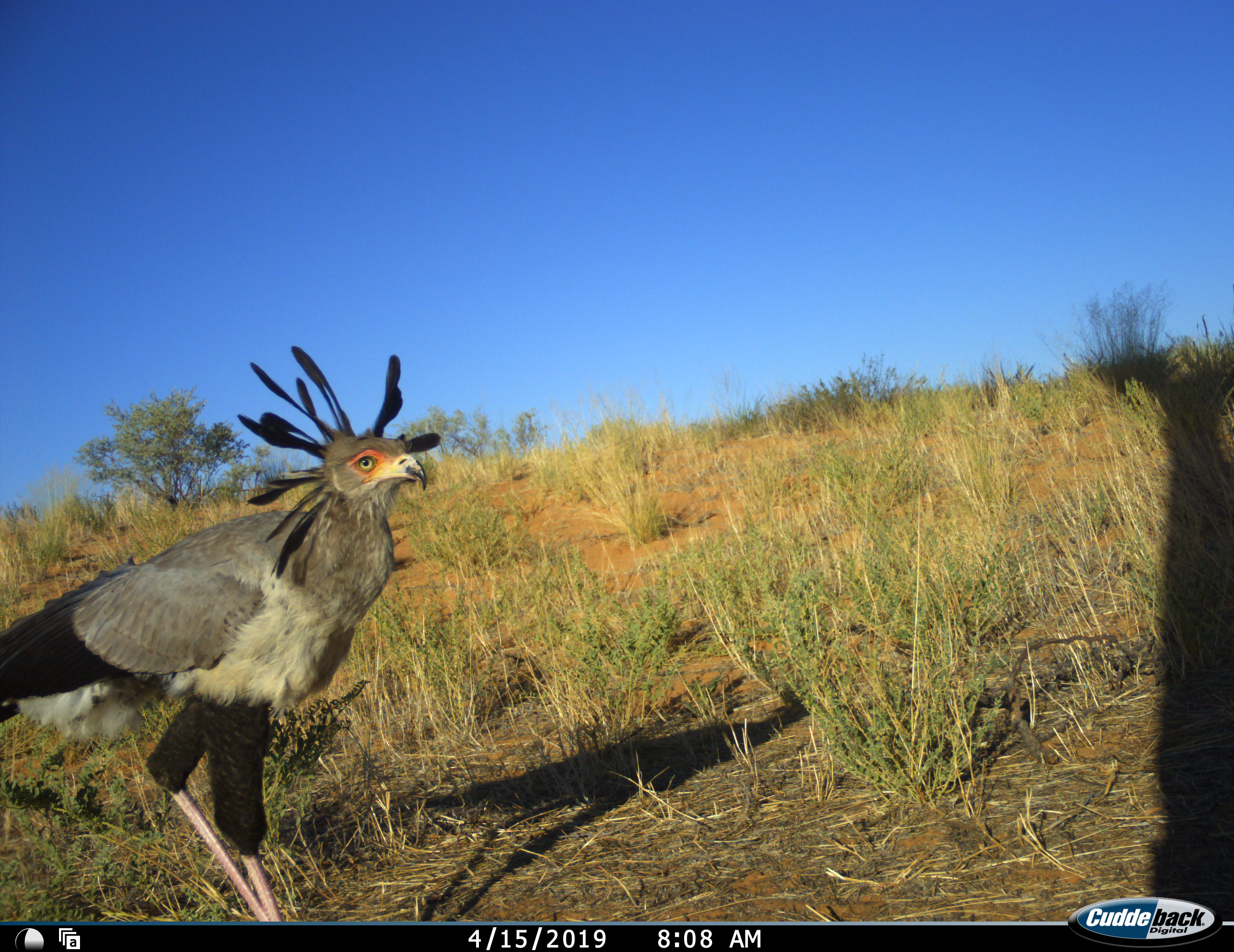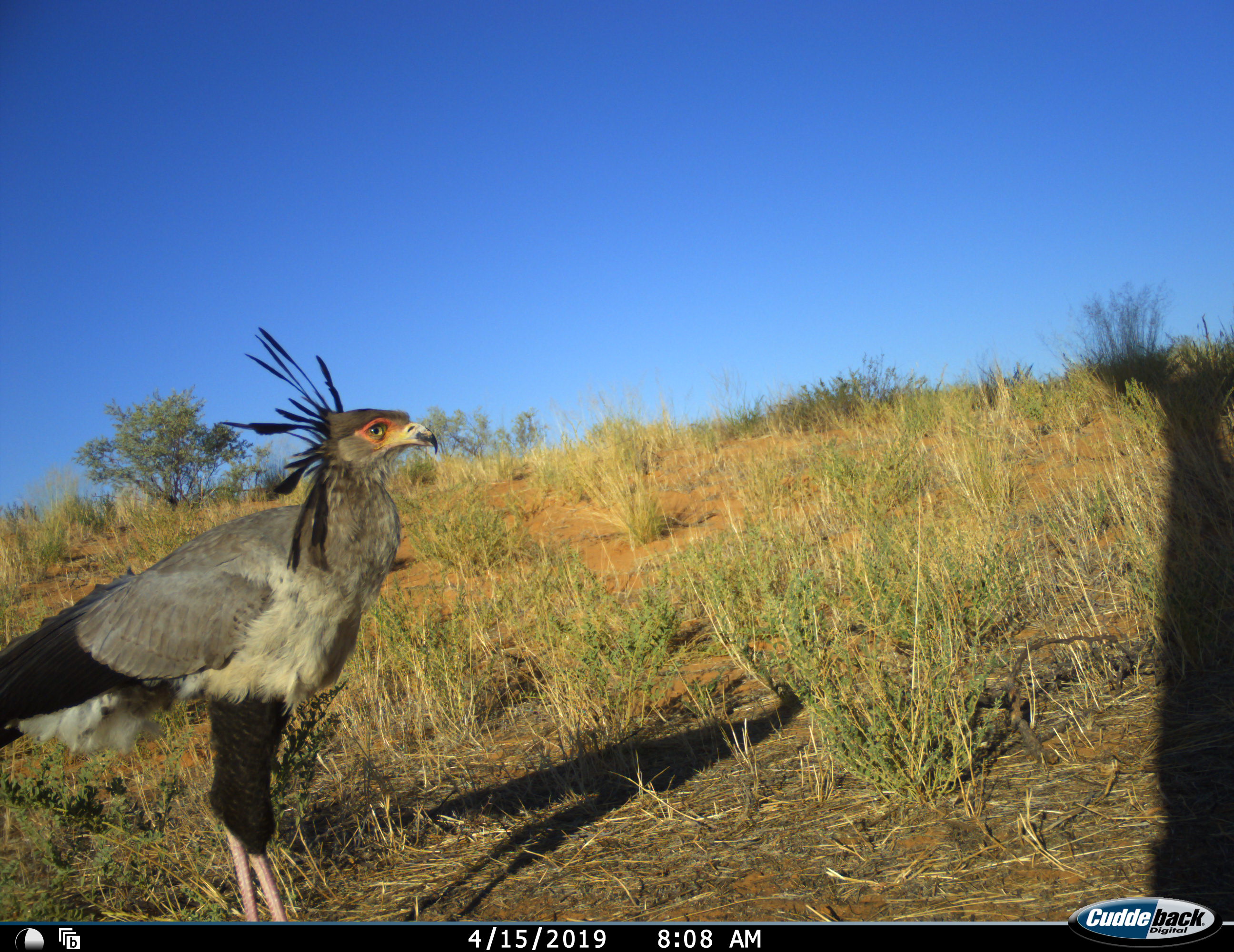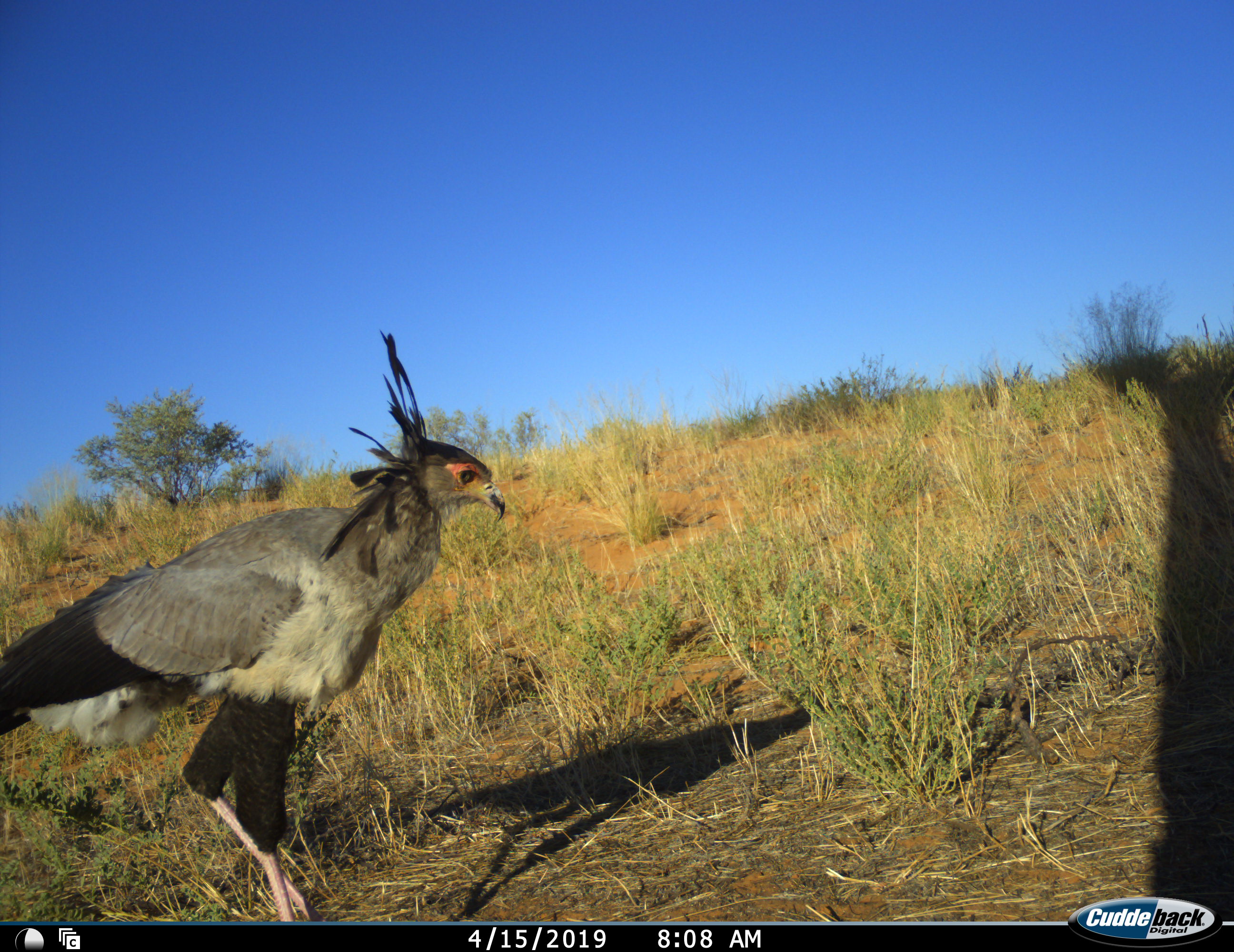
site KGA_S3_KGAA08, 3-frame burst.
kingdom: Animalia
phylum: Chordata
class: Aves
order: Accipitriformes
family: Sagittariidae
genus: Sagittarius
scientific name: Sagittarius serpentarius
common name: secretarybird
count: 1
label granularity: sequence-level